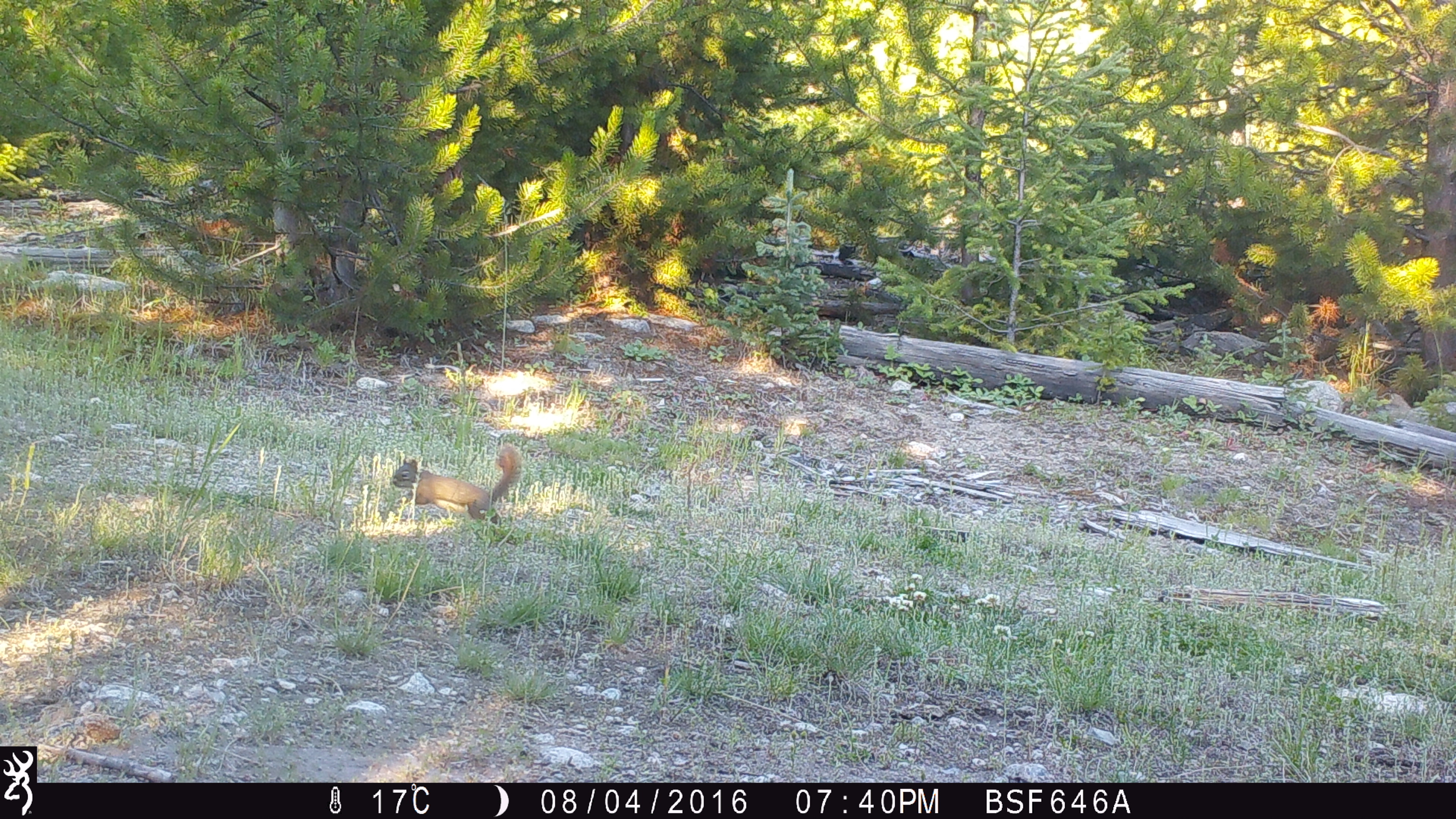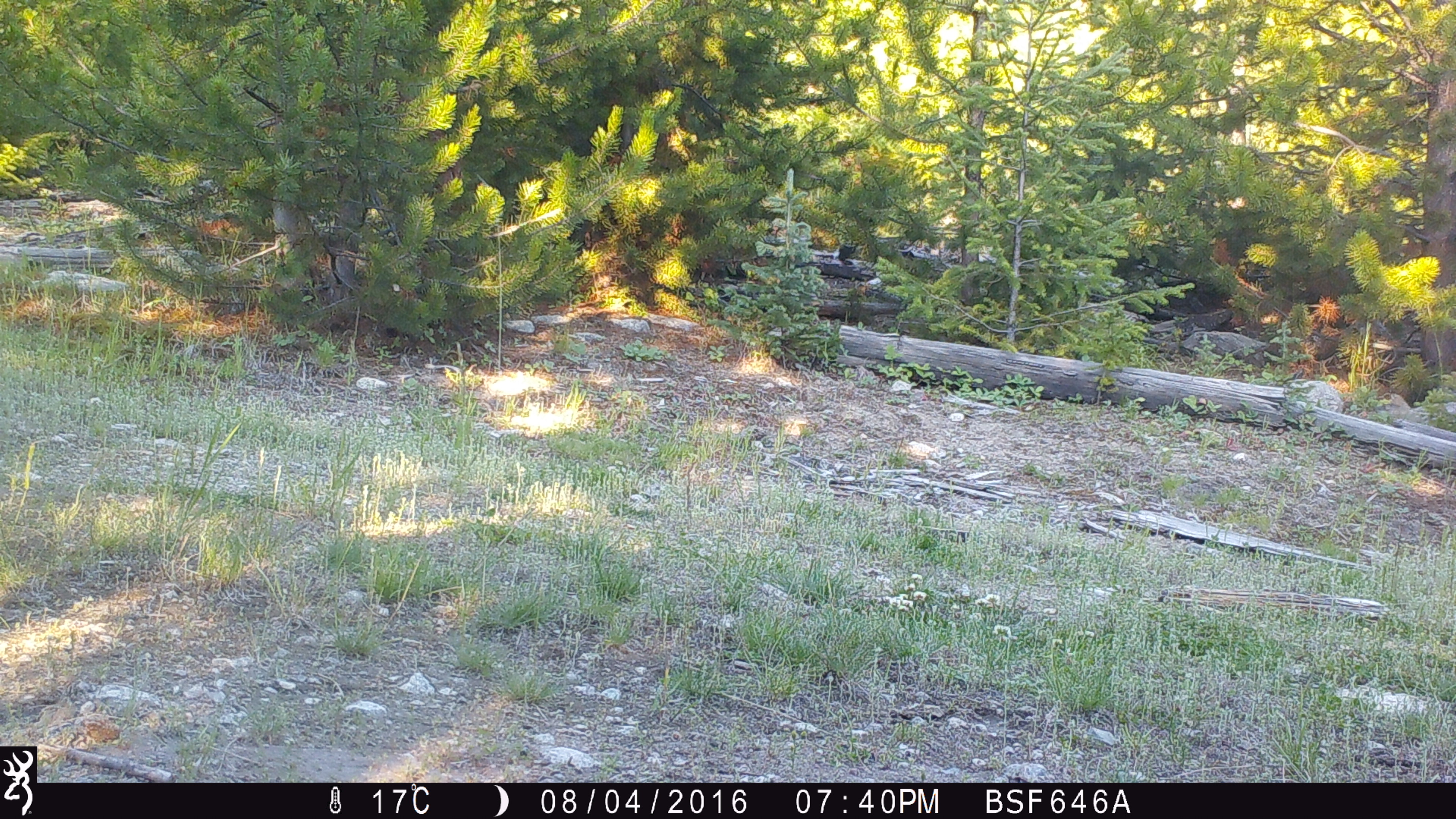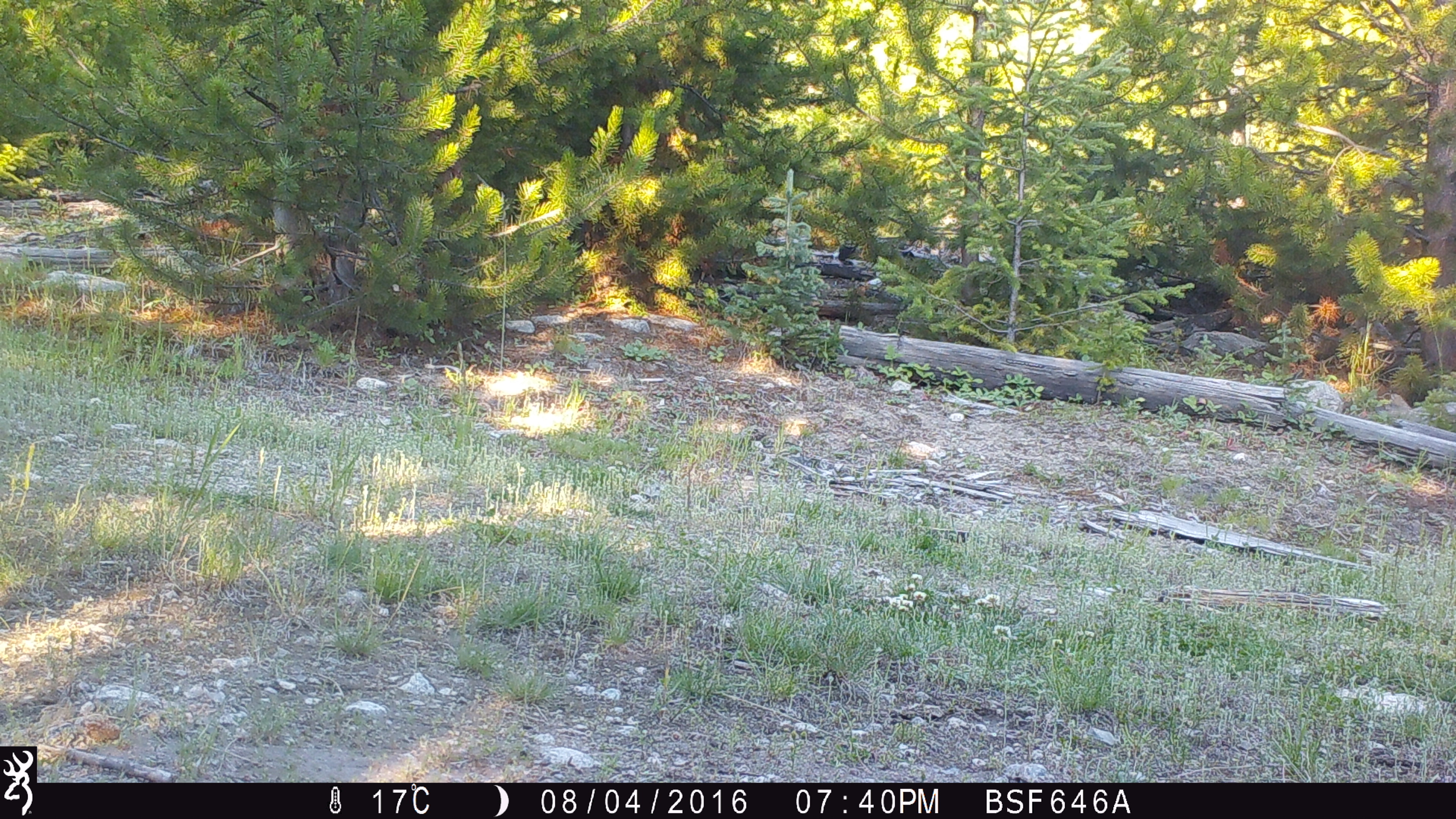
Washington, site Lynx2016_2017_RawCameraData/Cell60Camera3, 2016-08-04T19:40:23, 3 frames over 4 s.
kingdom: Animalia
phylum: Chordata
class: Mammalia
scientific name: Mammalia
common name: small mammal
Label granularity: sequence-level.